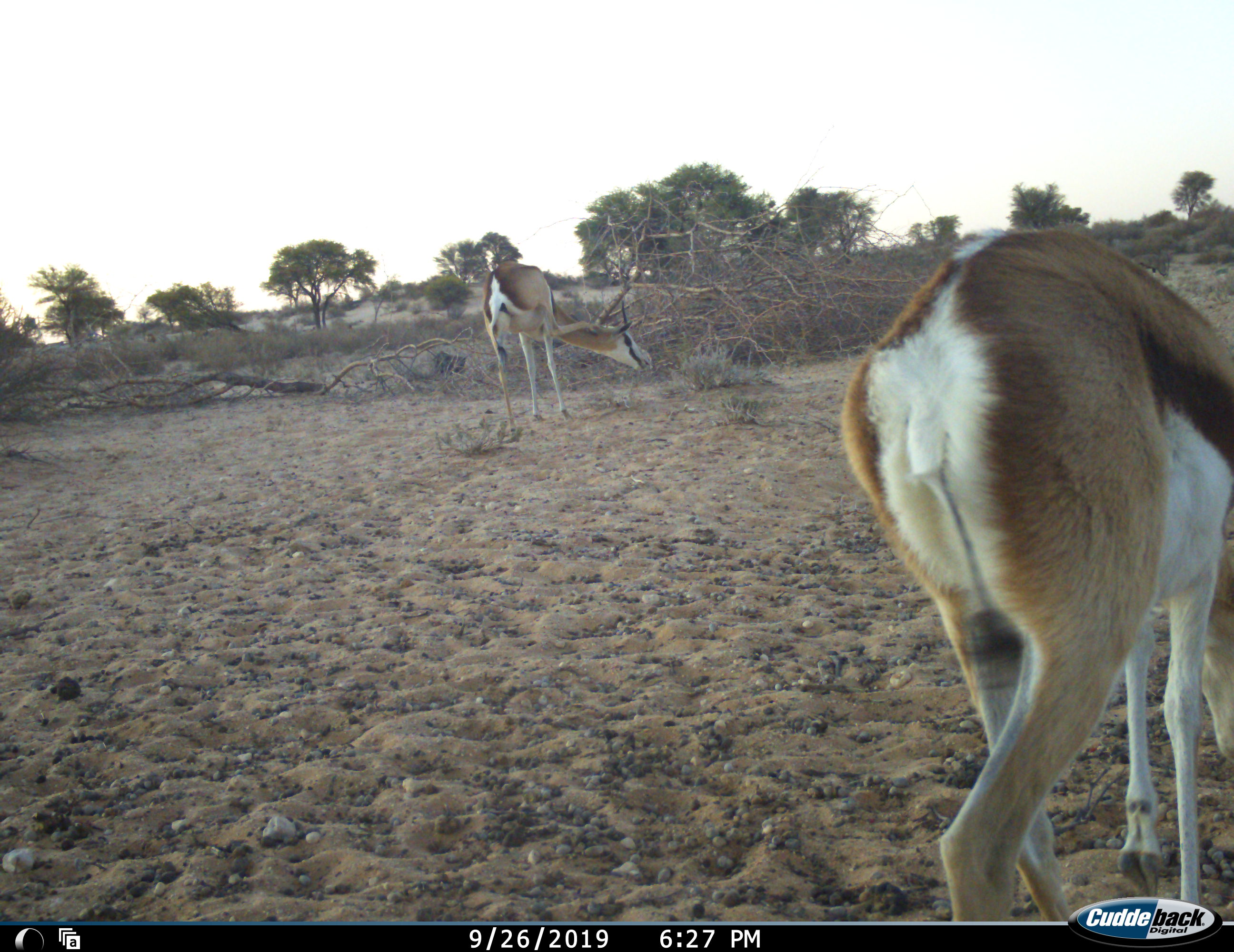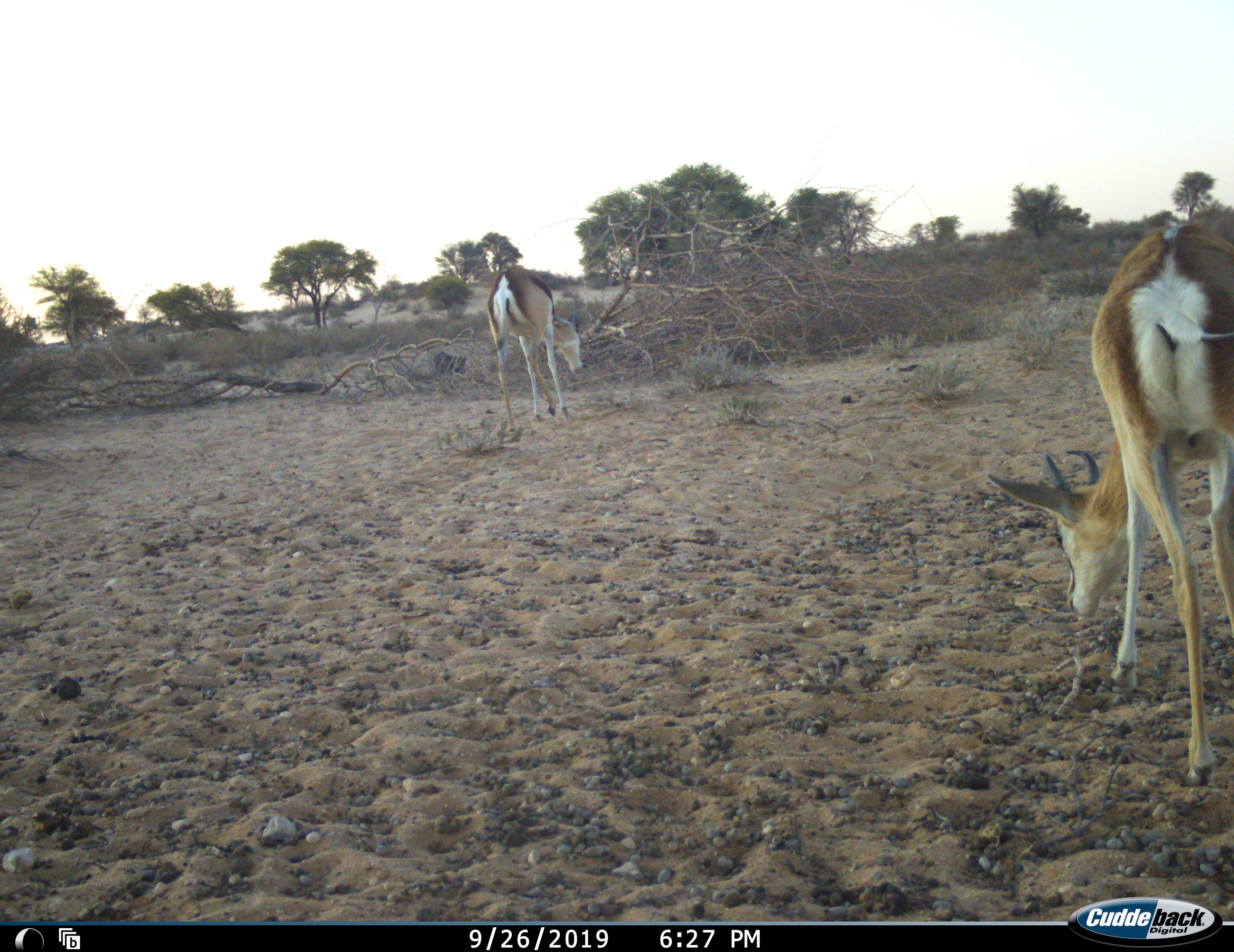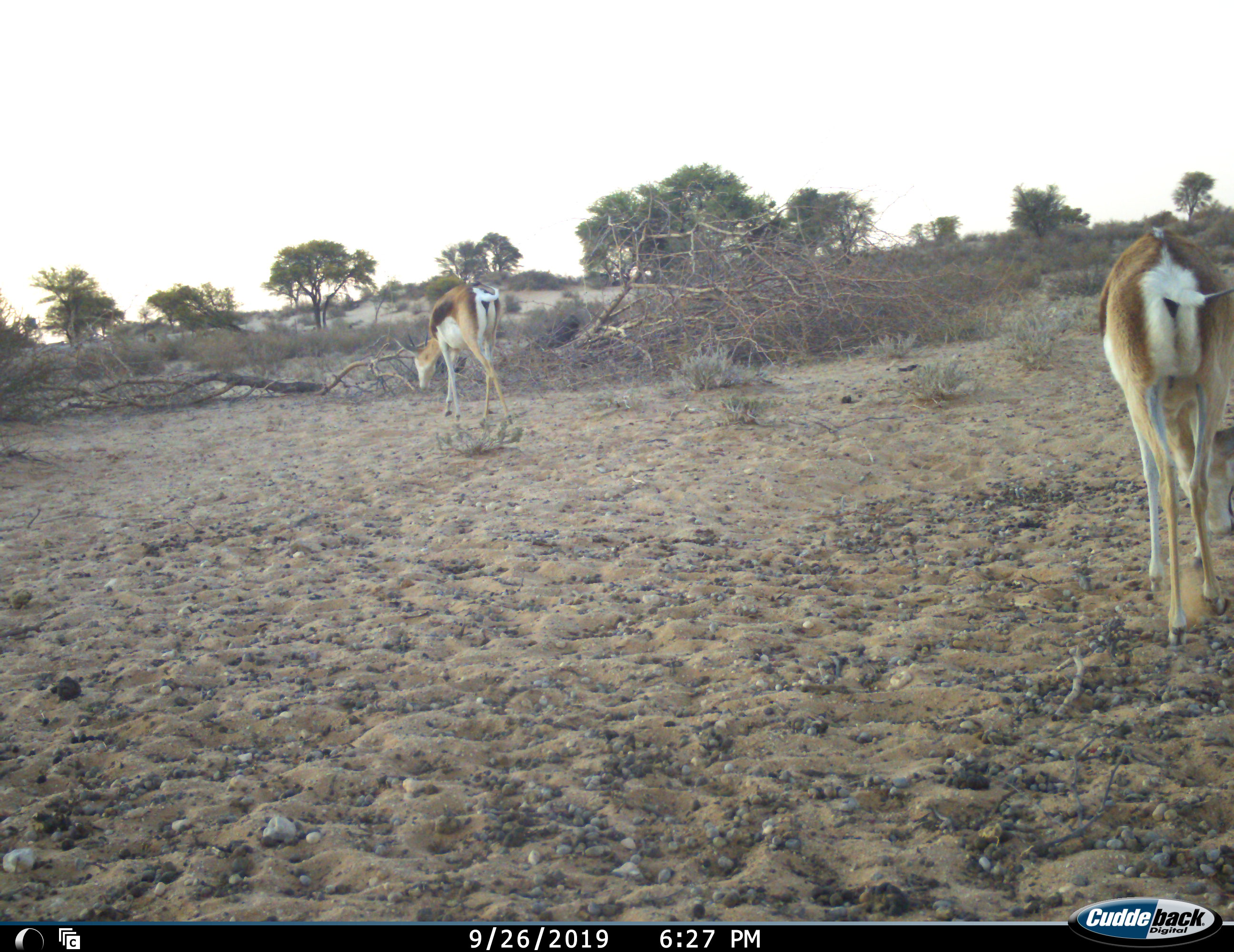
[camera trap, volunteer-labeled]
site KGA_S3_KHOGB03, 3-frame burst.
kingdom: Animalia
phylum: Chordata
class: Mammalia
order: Artiodactyla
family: Bovidae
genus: Antidorcas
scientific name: Antidorcas marsupialis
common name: springbok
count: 2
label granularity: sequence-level